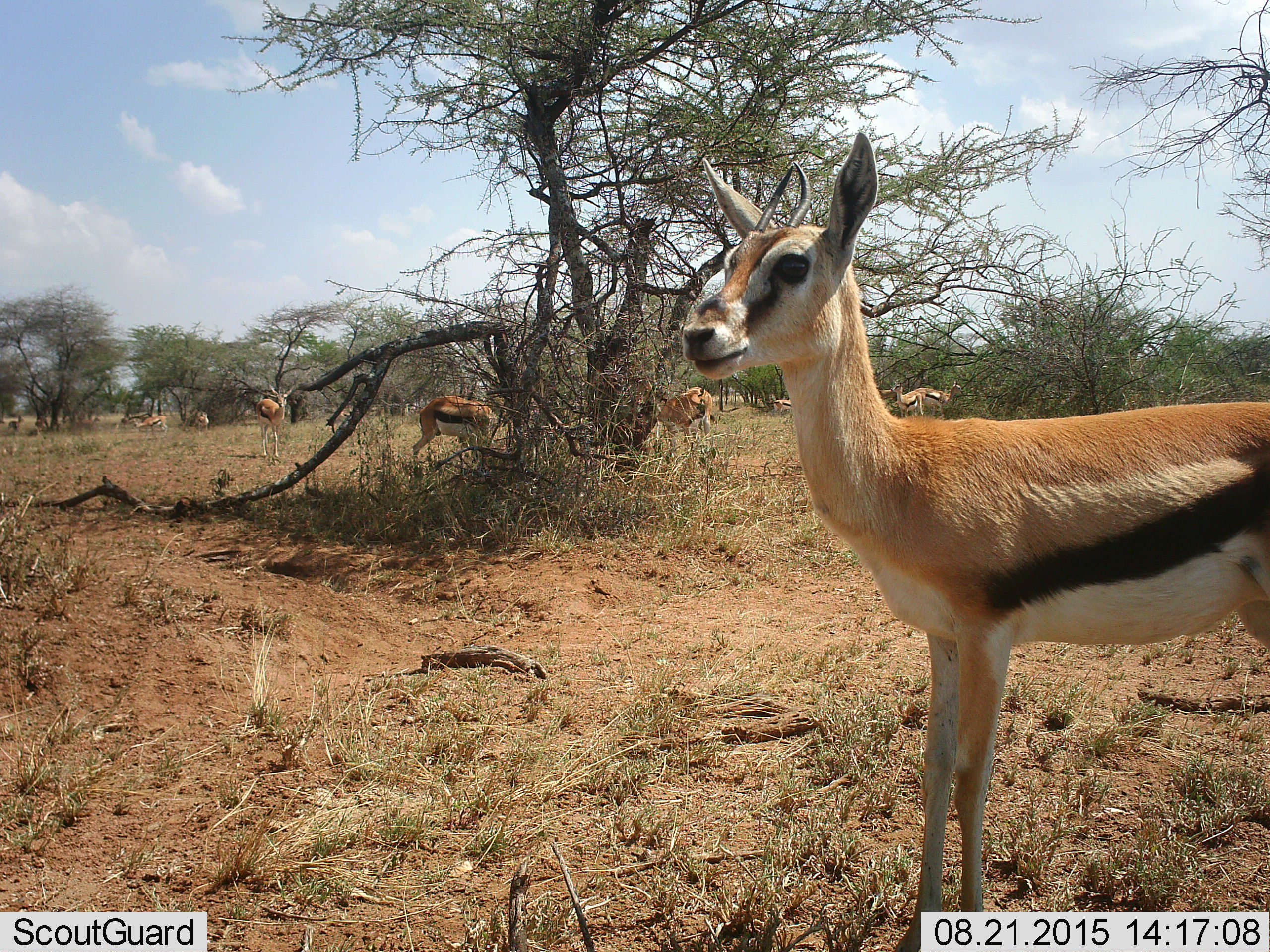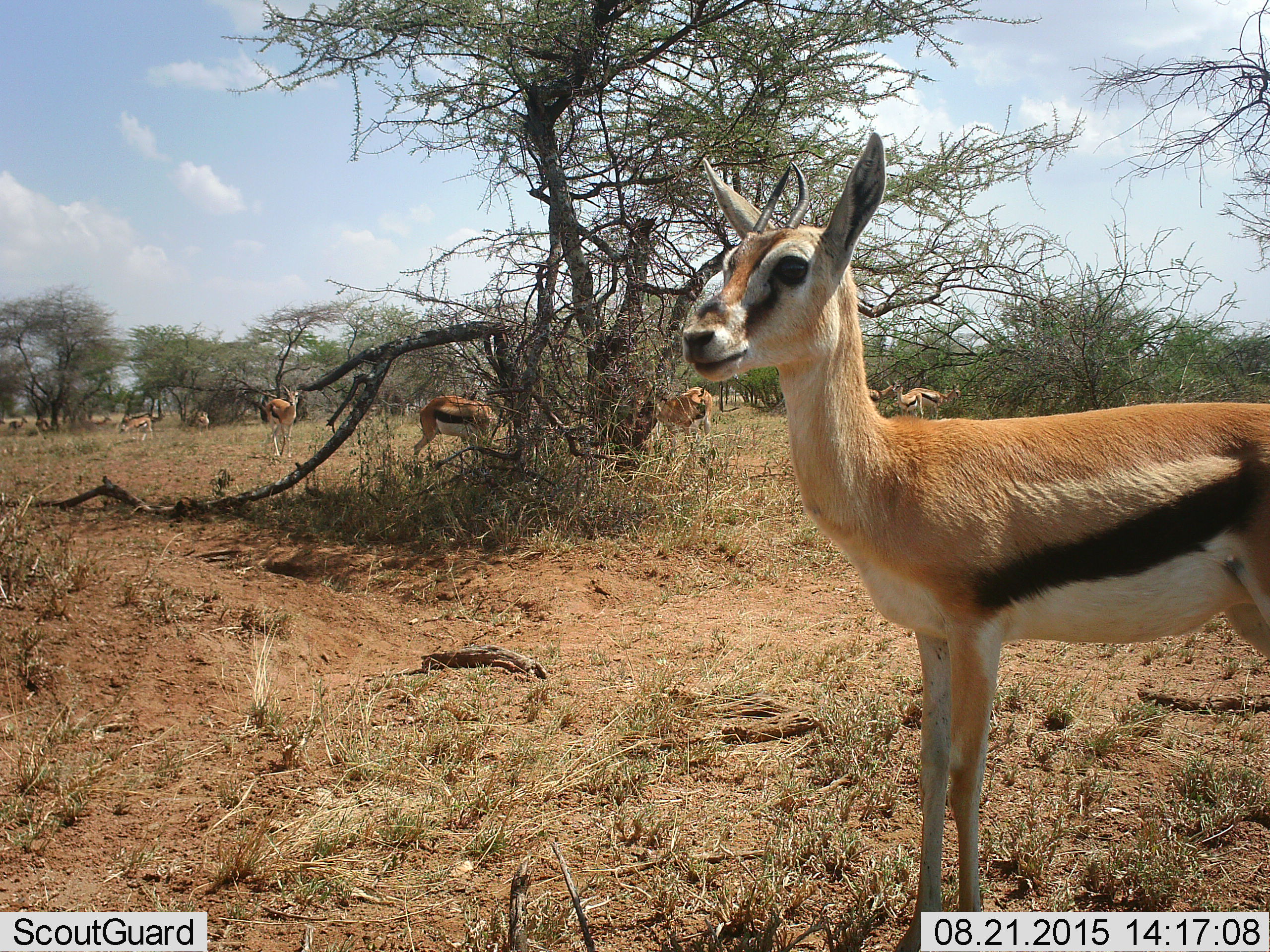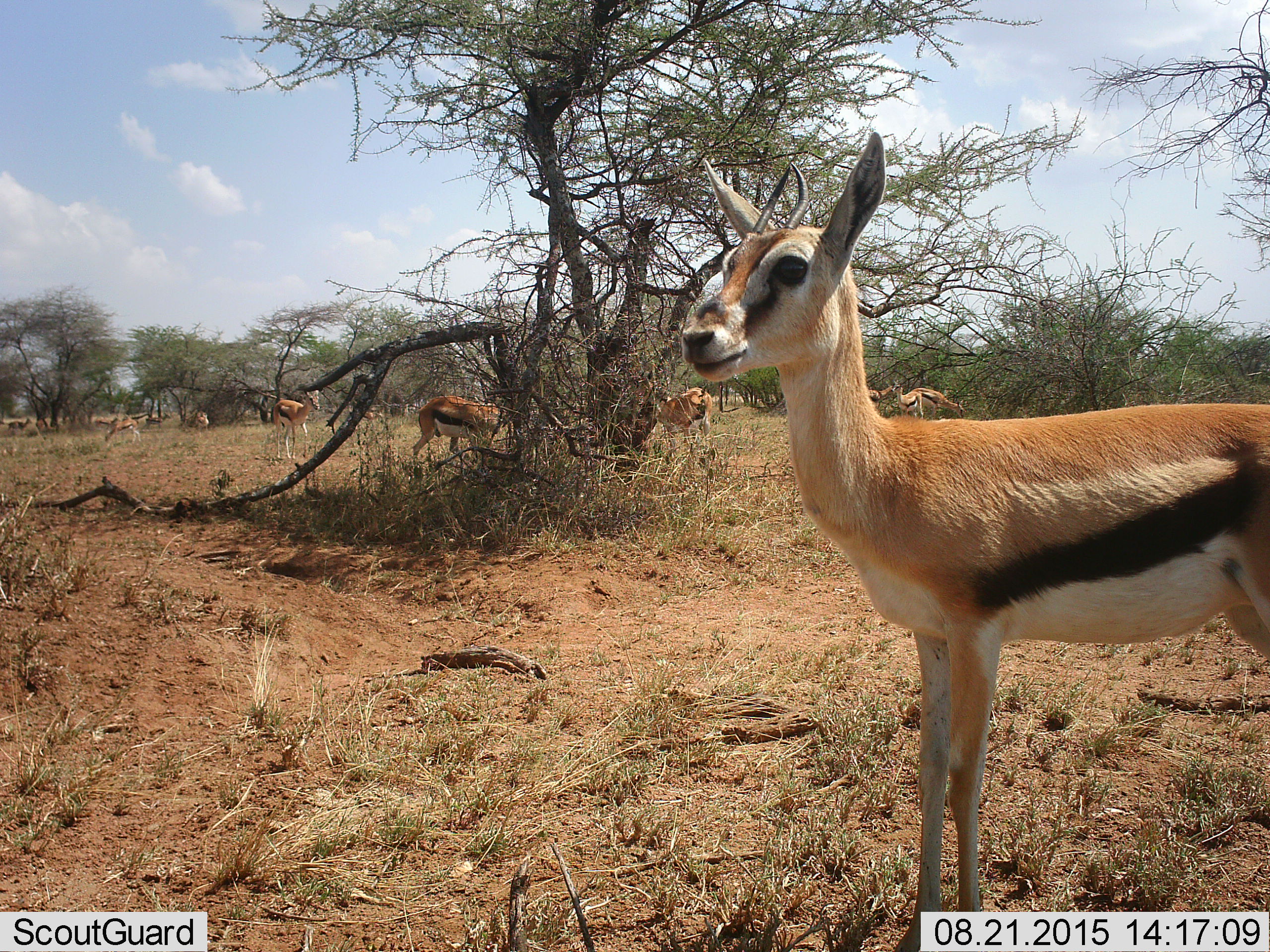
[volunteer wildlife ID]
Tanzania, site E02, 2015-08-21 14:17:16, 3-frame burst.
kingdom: Animalia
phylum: Chordata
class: Mammalia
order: Artiodactyla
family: Bovidae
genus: Eudorcas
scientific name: Eudorcas thomsonii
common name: thomson's gazelle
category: gazellethomsons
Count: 11-50.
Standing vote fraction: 94%.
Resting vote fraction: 18%.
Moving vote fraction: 65%.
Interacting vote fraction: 12%.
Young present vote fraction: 12%.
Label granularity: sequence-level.